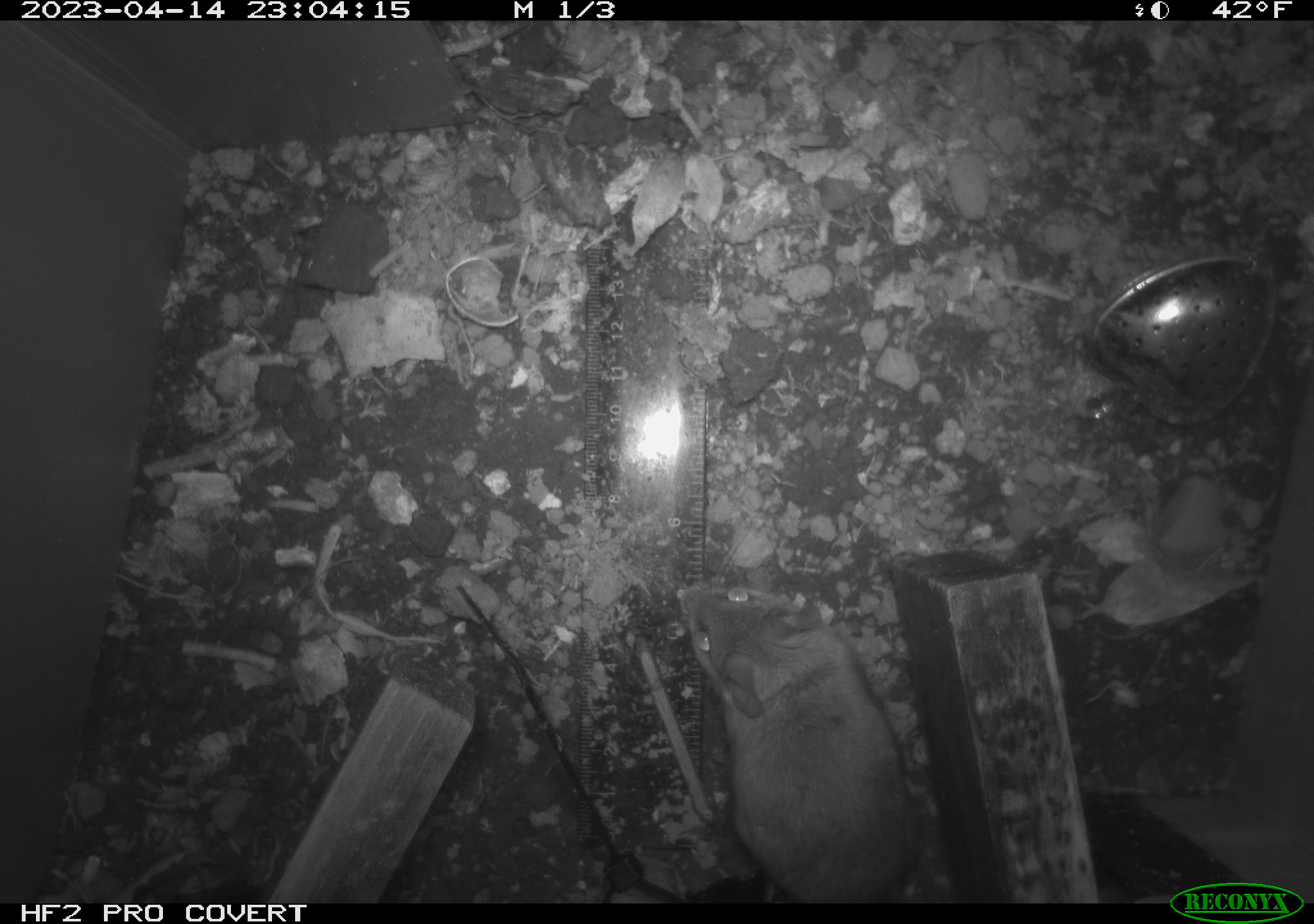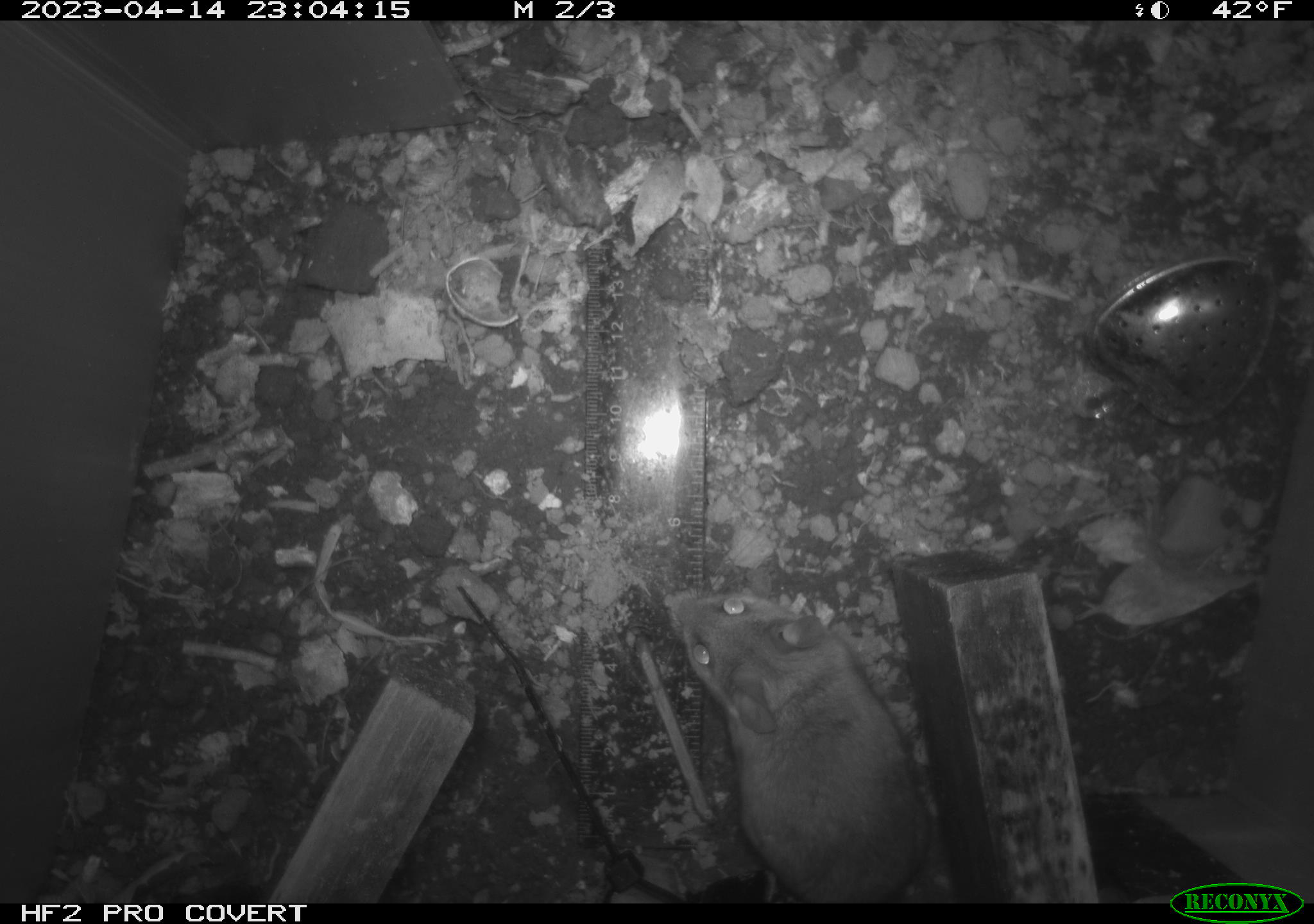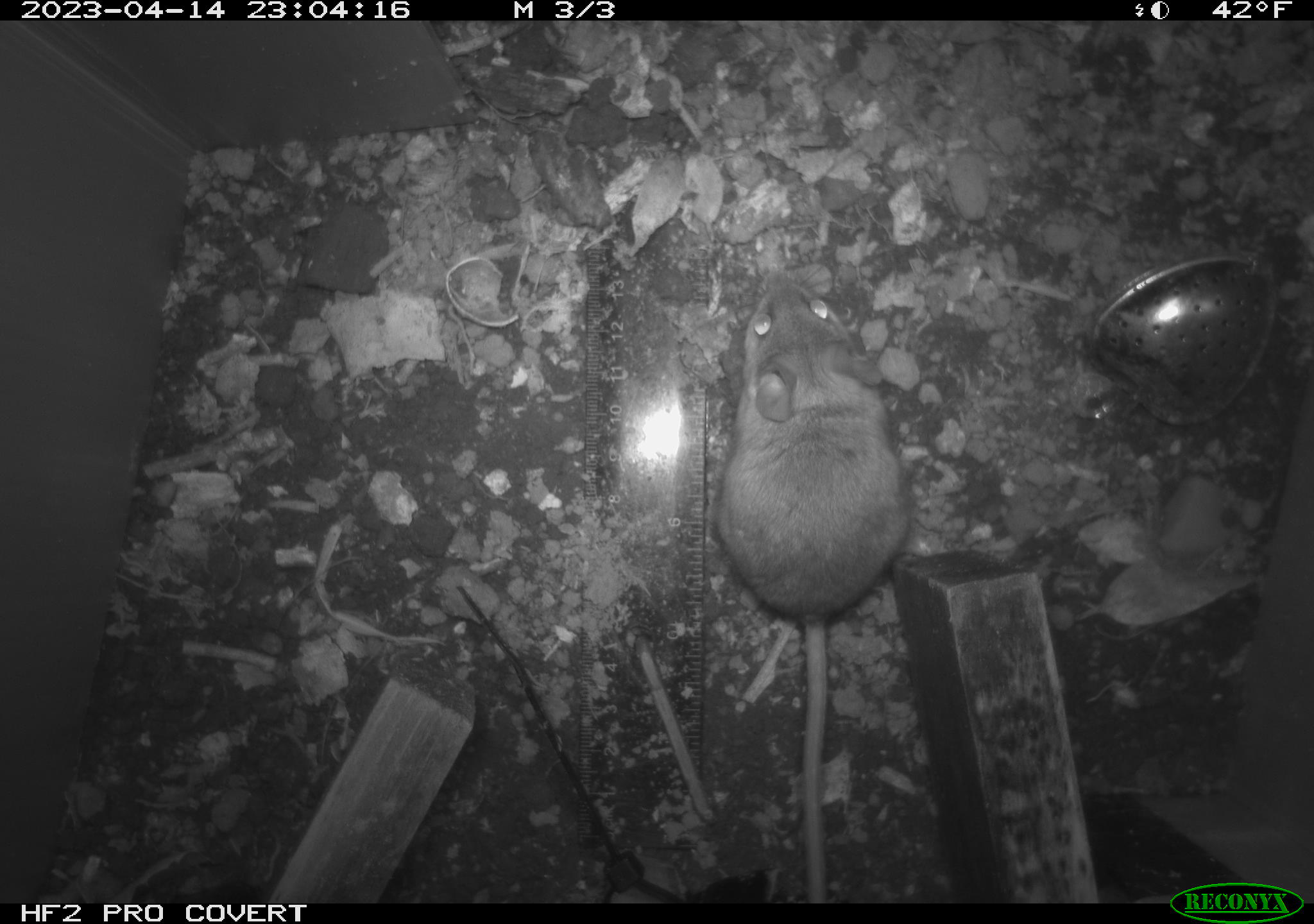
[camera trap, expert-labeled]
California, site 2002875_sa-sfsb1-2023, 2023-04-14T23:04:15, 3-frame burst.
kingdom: Animalia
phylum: Chordata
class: Mammalia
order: Rodentia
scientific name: Rodentia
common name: mouse species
Mouse species (Rodentia).